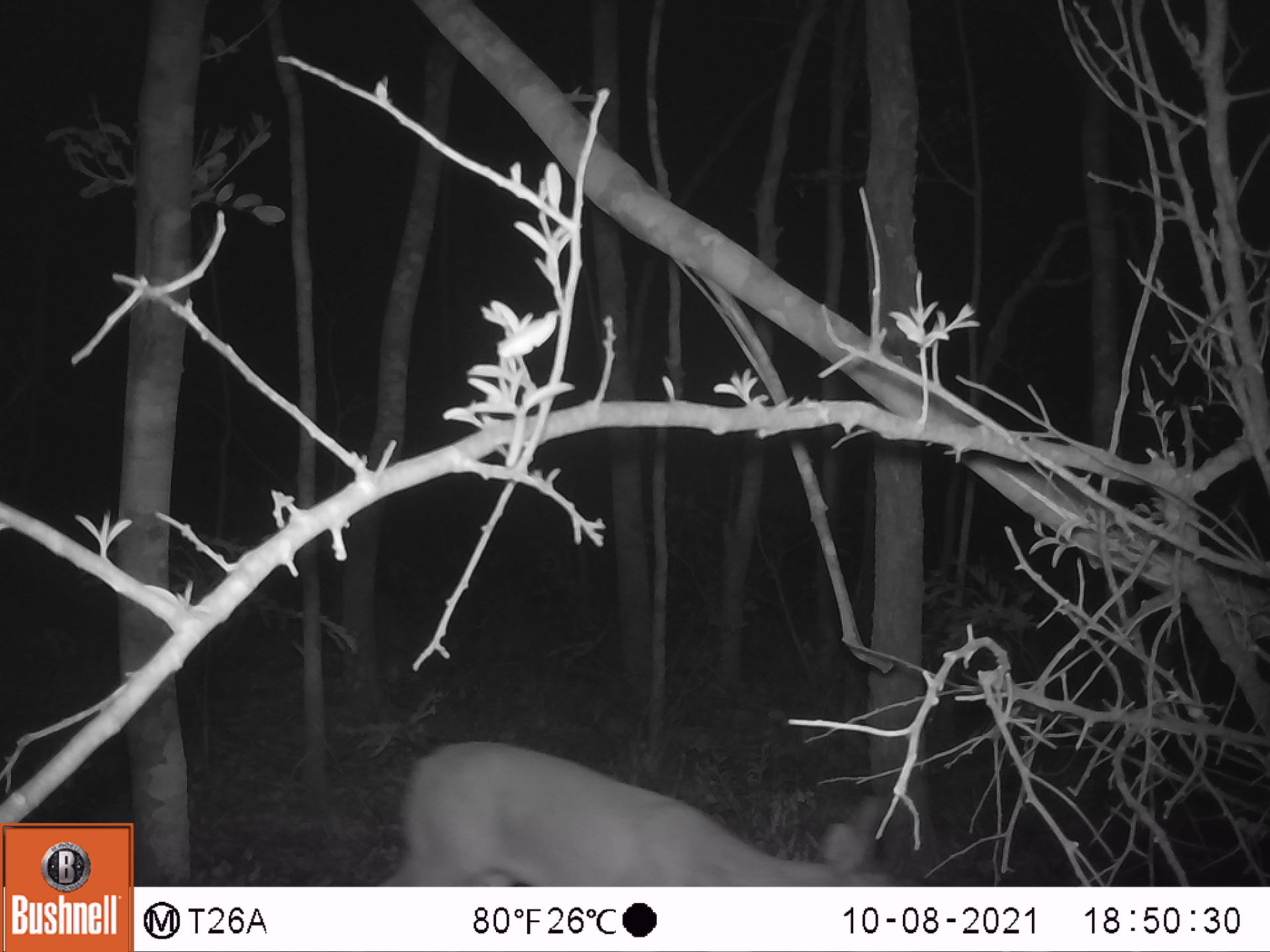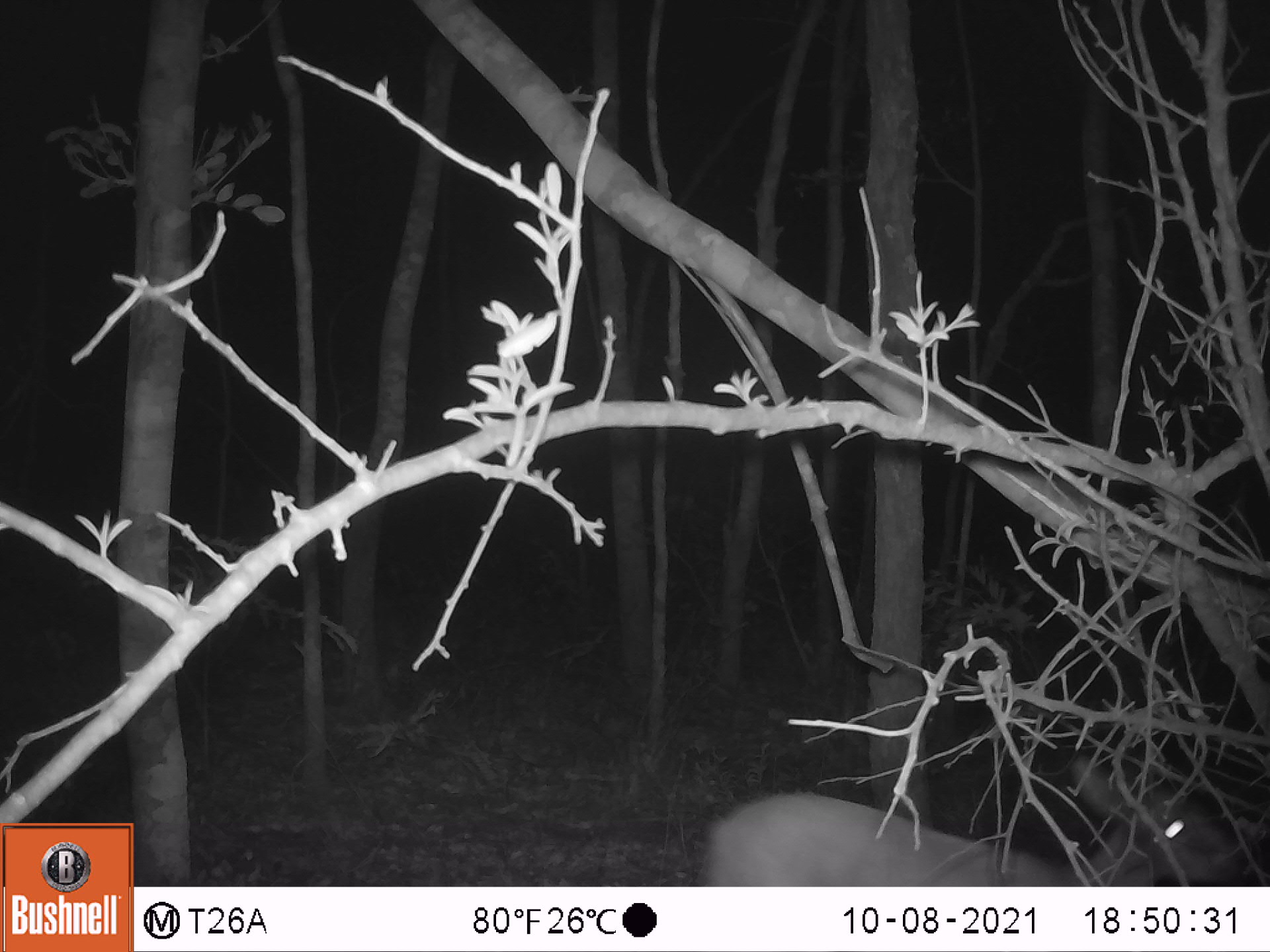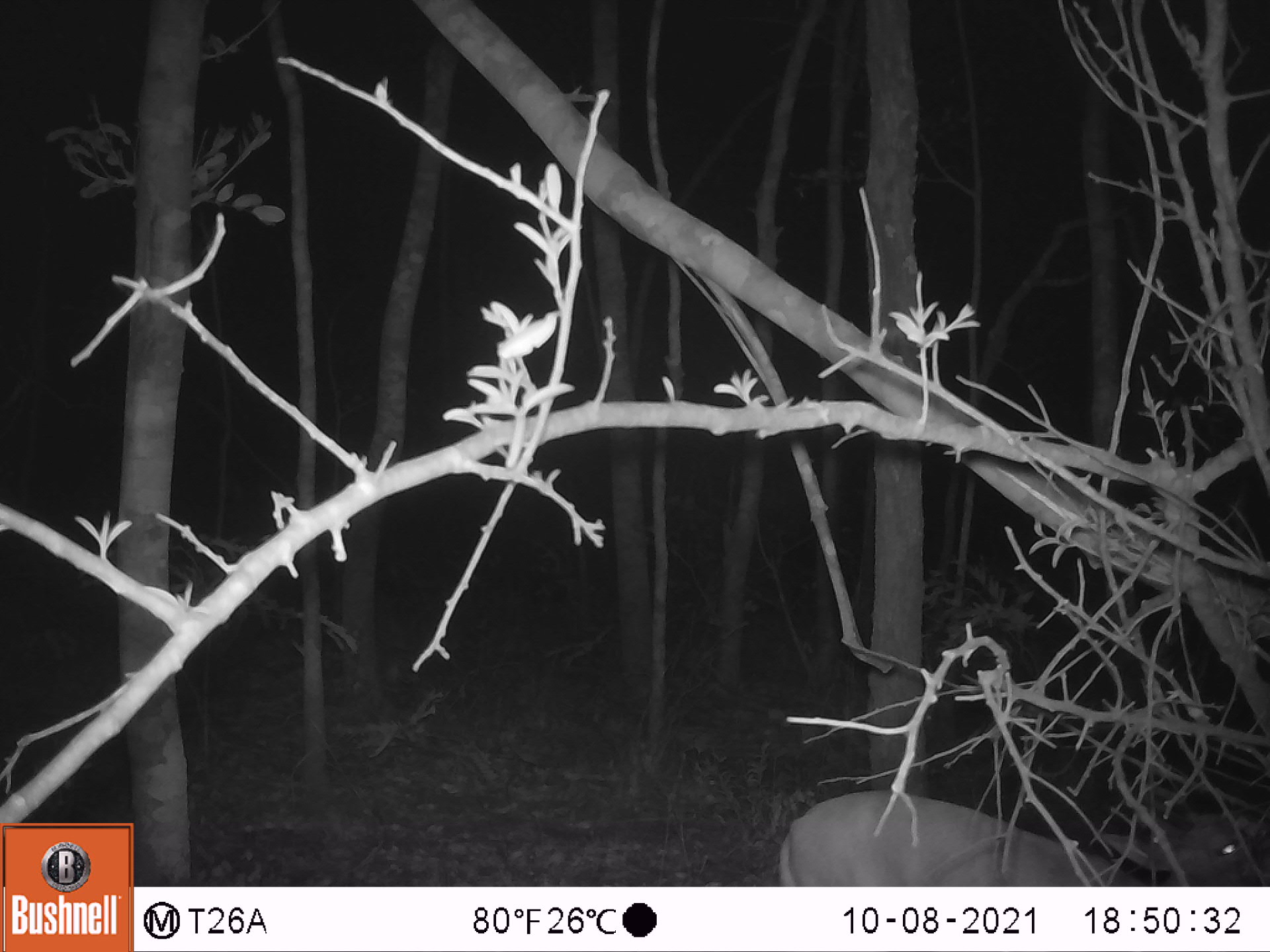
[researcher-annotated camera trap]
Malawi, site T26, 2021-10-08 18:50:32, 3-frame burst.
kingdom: Animalia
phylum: Chordata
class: Mammalia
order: Artiodactyla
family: Bovidae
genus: Sylvicapra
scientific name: Sylvicapra grimmia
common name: common duiker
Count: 1.